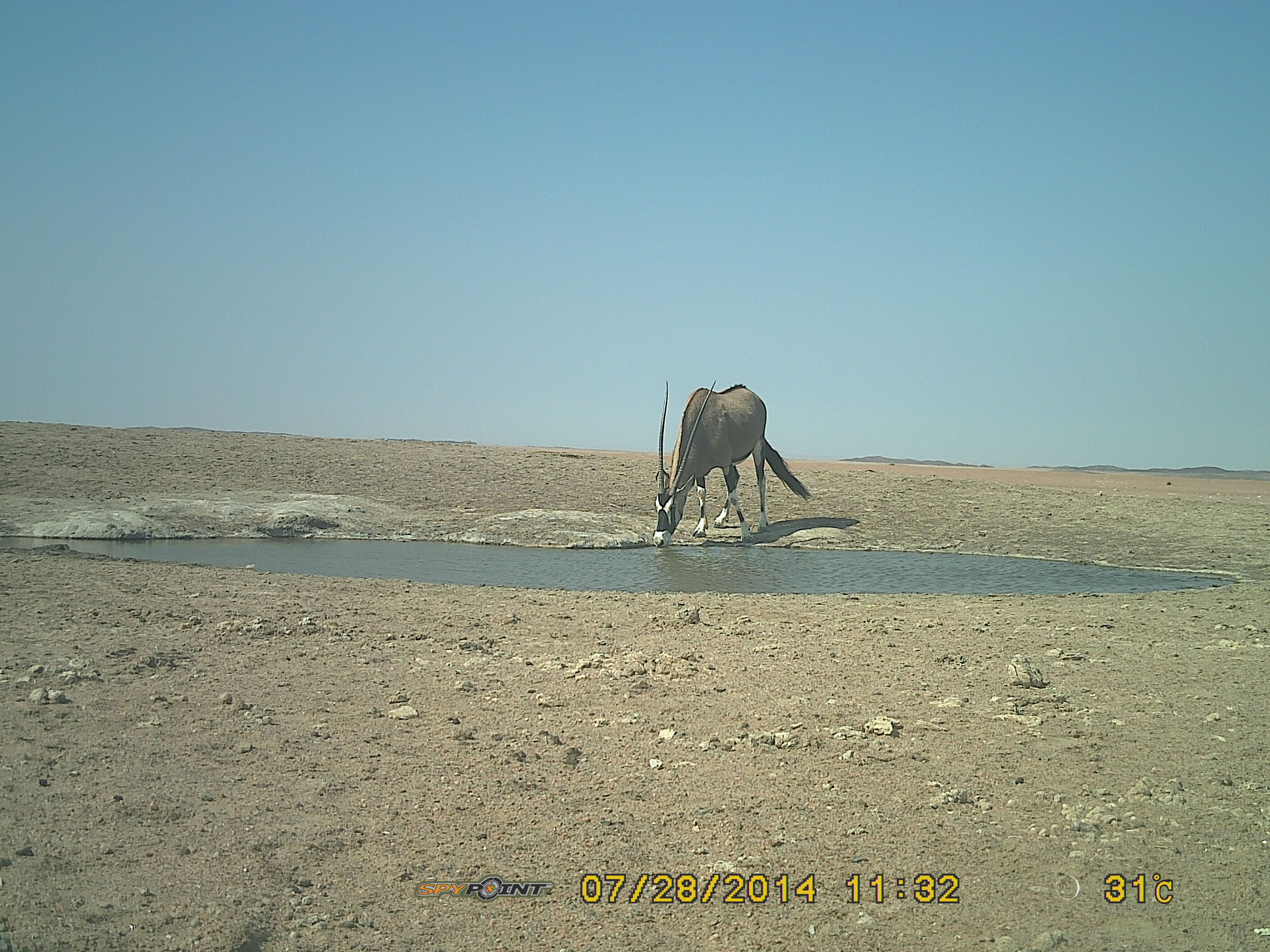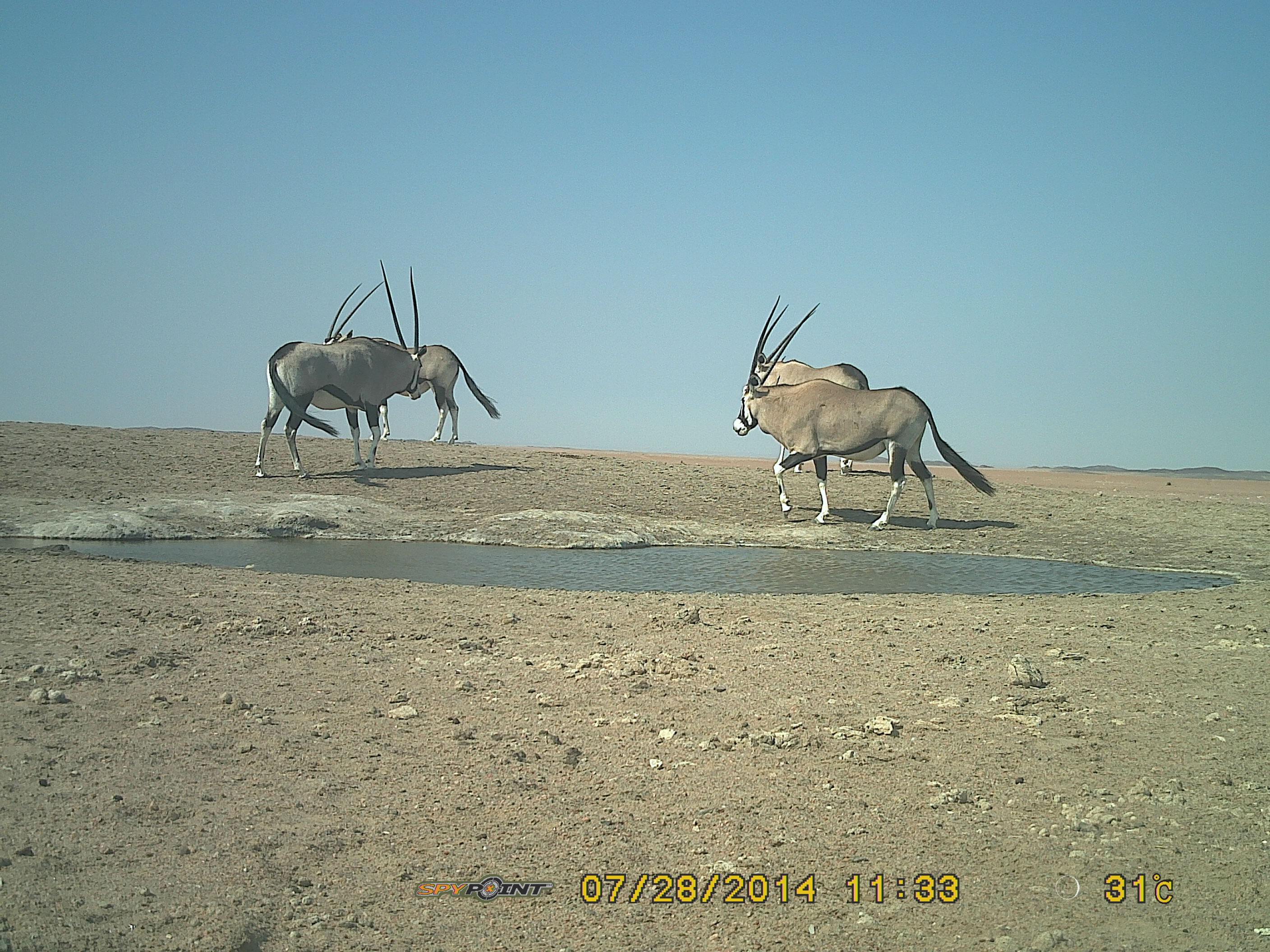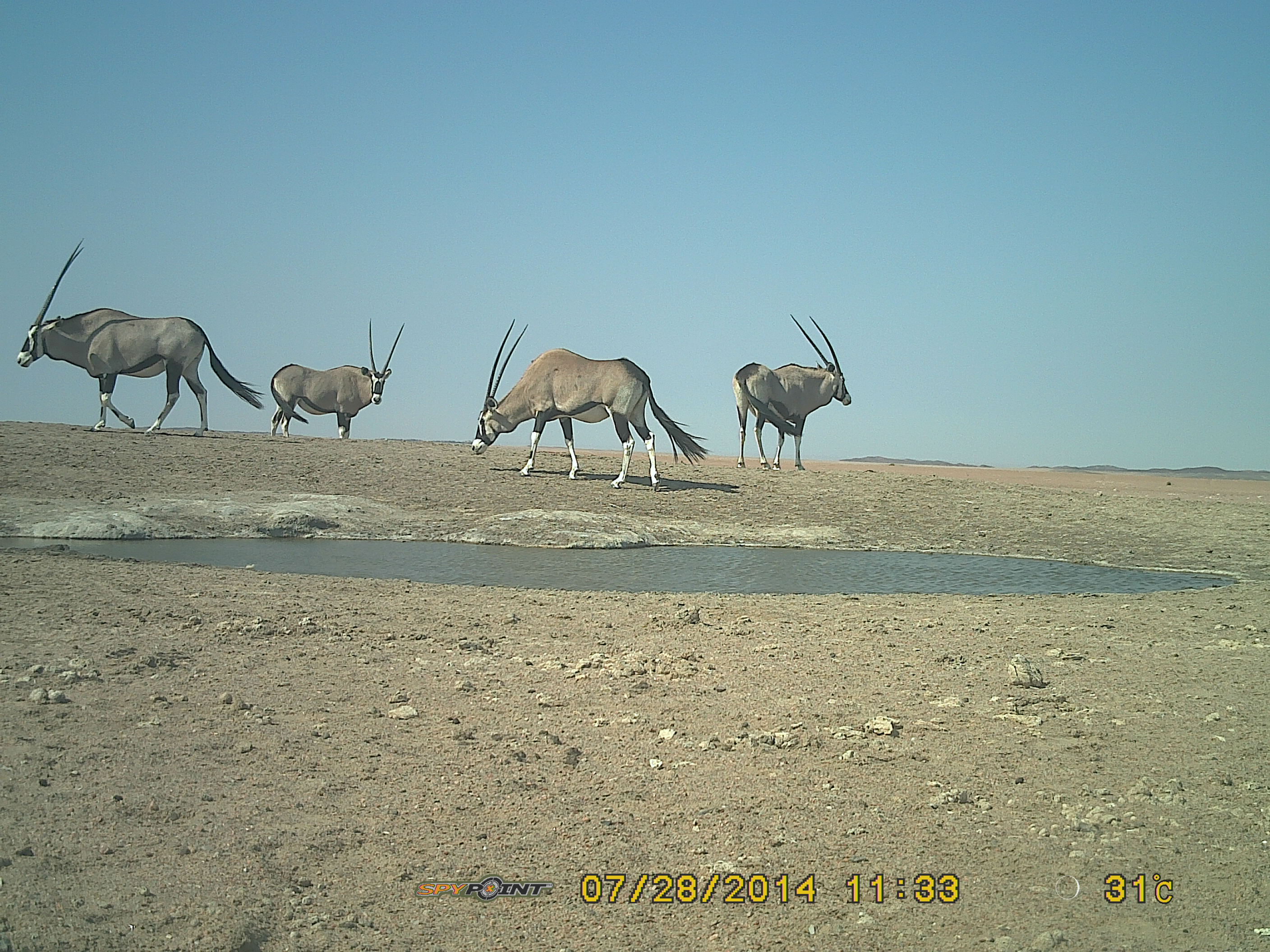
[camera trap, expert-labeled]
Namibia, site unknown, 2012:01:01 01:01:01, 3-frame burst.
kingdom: Animalia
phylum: Chordata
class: Mammalia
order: Artiodactyla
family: Bovidae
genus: Oryx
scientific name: Oryx gazella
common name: gemsbok